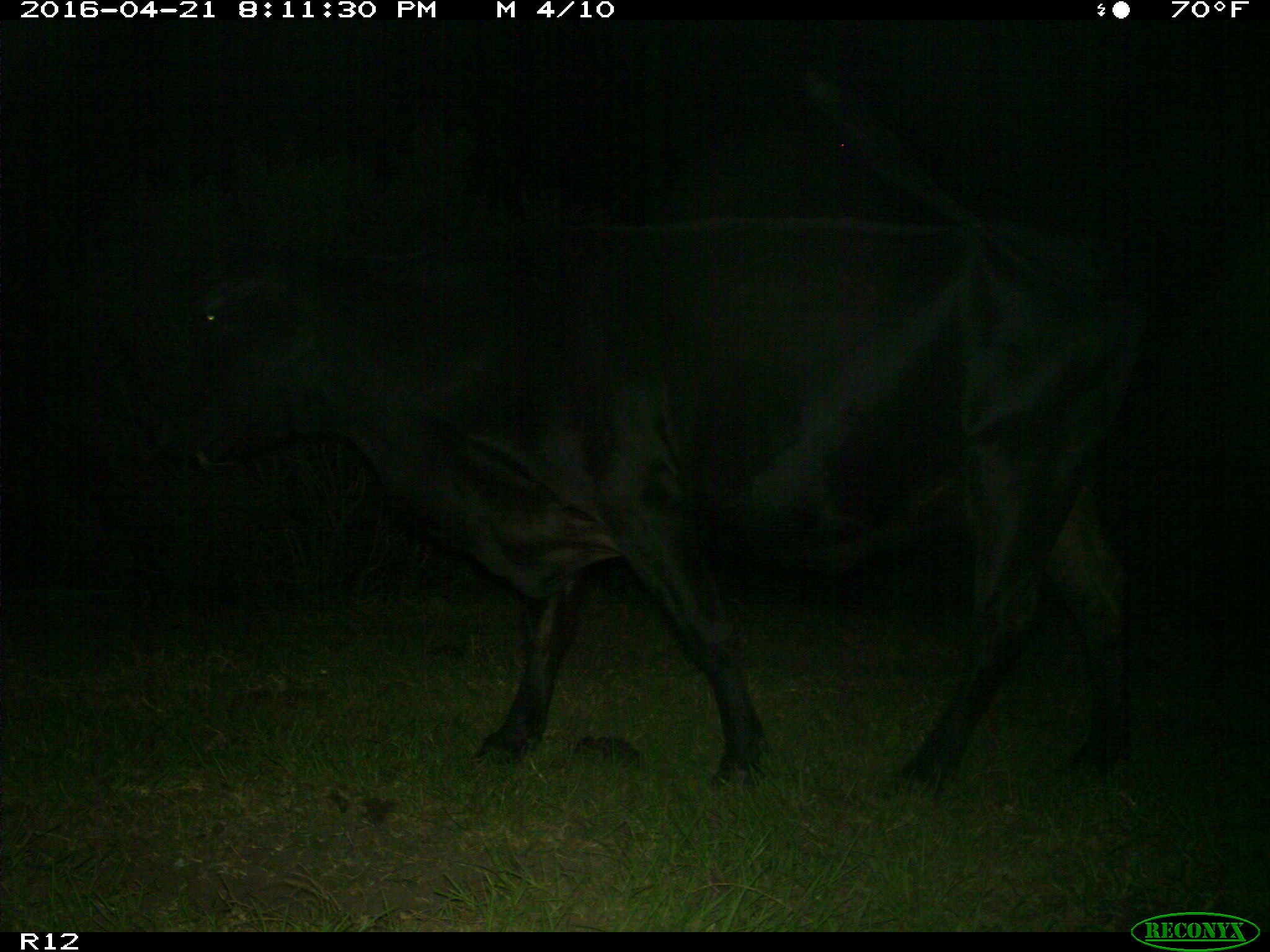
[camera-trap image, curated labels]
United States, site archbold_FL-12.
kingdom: Animalia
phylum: Chordata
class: Mammalia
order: Artiodactyla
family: Bovidae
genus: Bos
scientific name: Bos taurus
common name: domestic cow